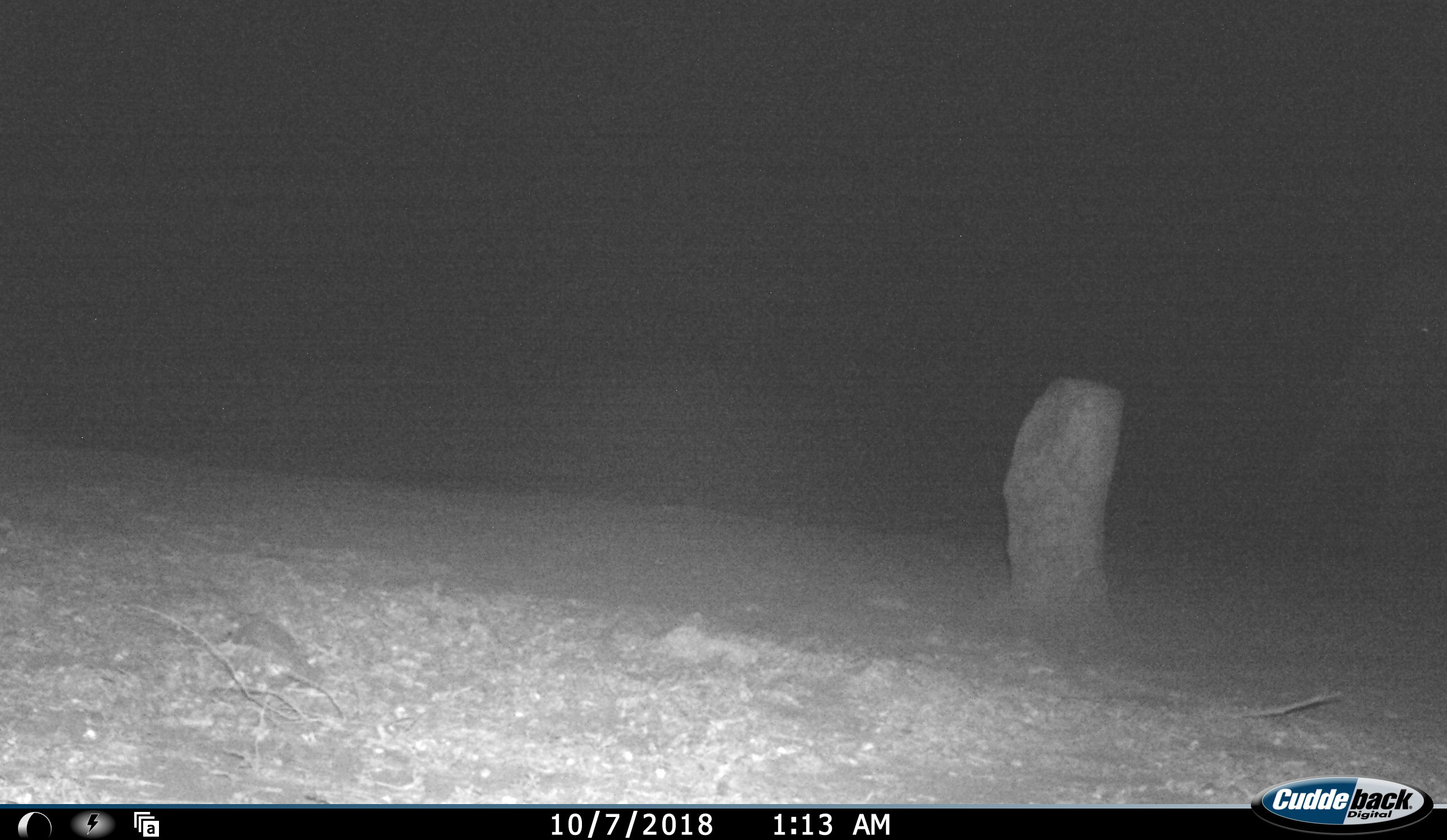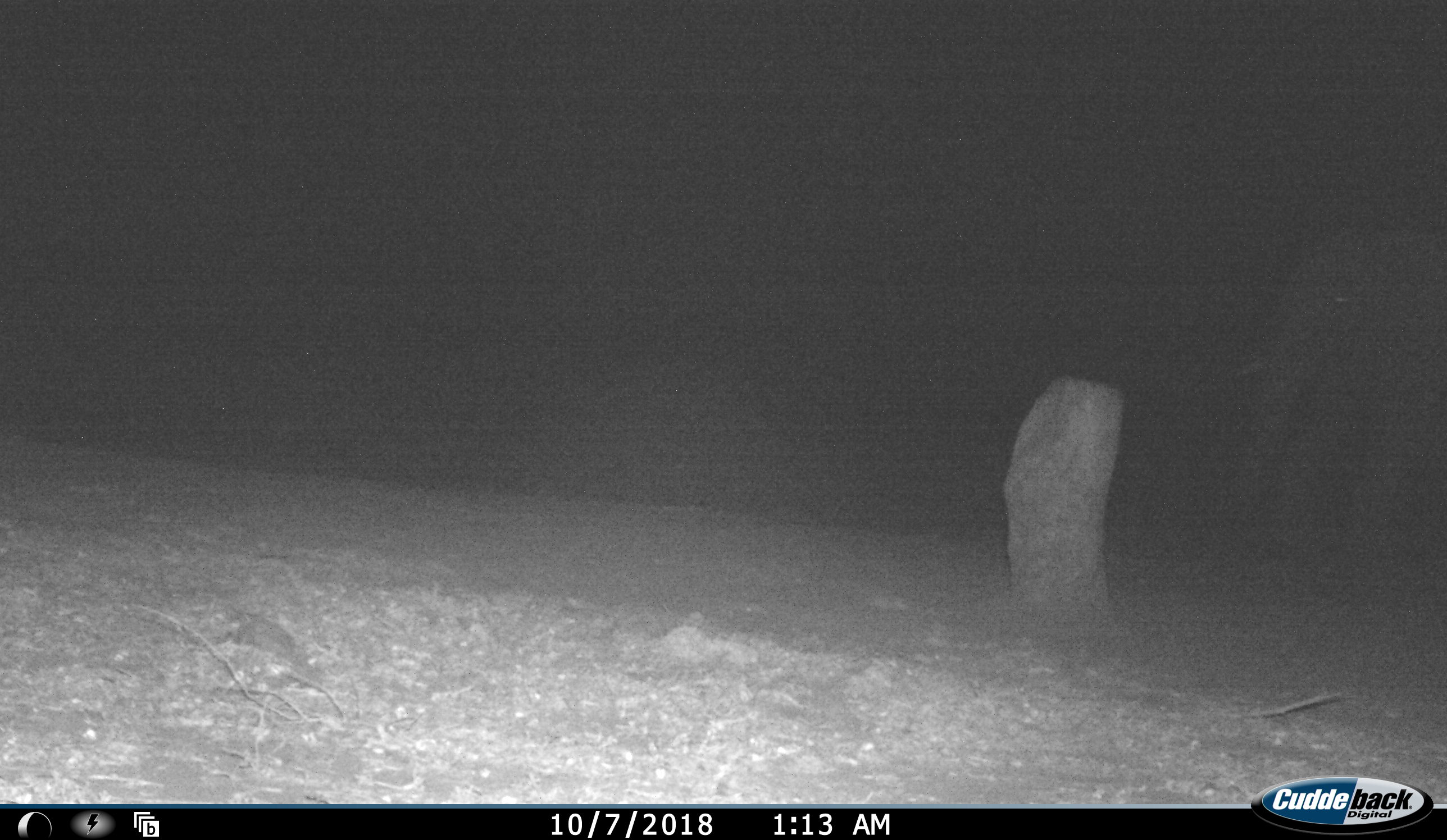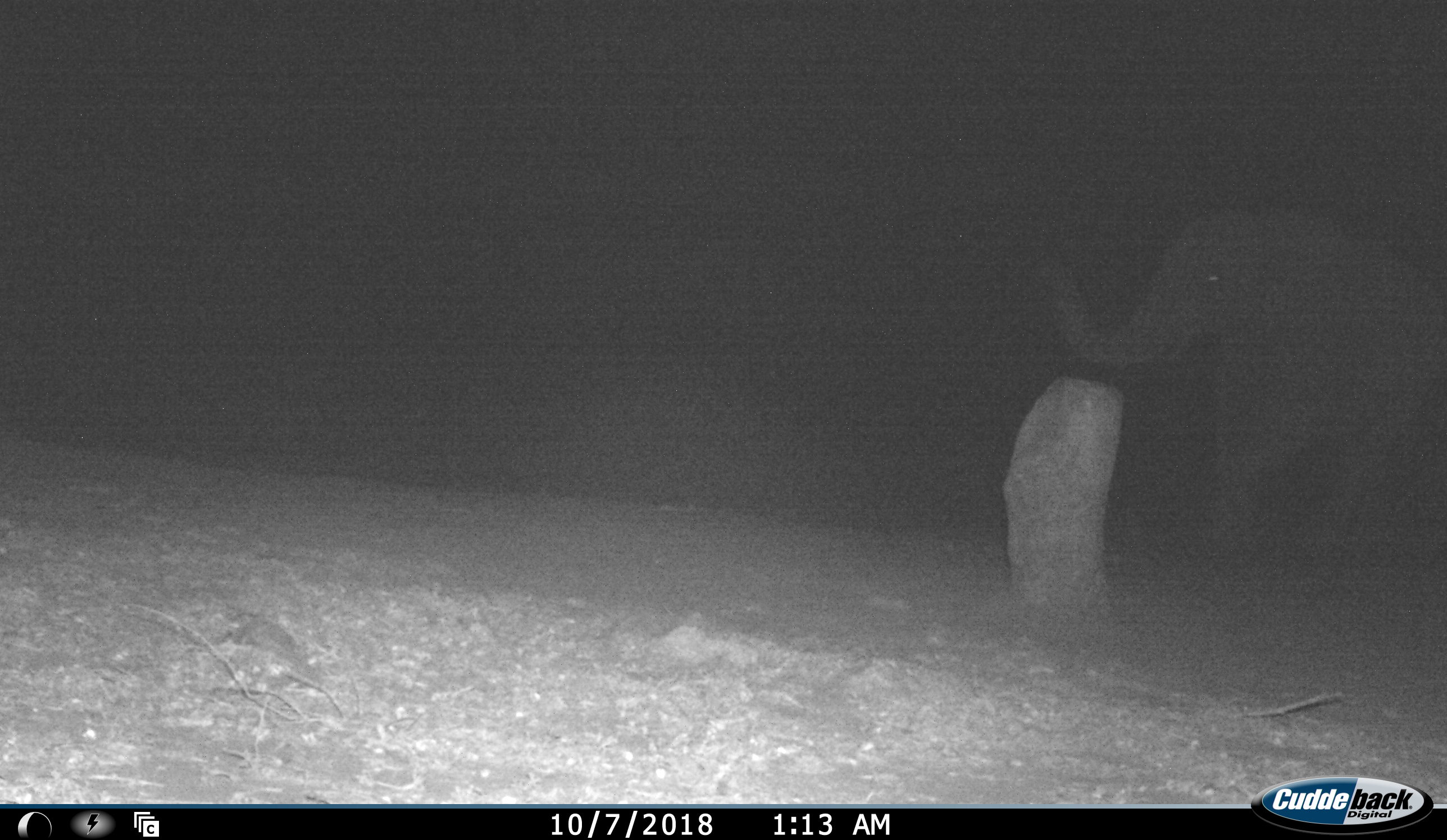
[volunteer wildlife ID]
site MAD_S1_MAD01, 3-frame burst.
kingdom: Animalia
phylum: Chordata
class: Mammalia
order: Proboscidea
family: Elephantidae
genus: Loxodonta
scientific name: Loxodonta africana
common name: african bush elephant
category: elephant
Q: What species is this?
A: Elephant (african bush elephant) (Loxodonta africana).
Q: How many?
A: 1.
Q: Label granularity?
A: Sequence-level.